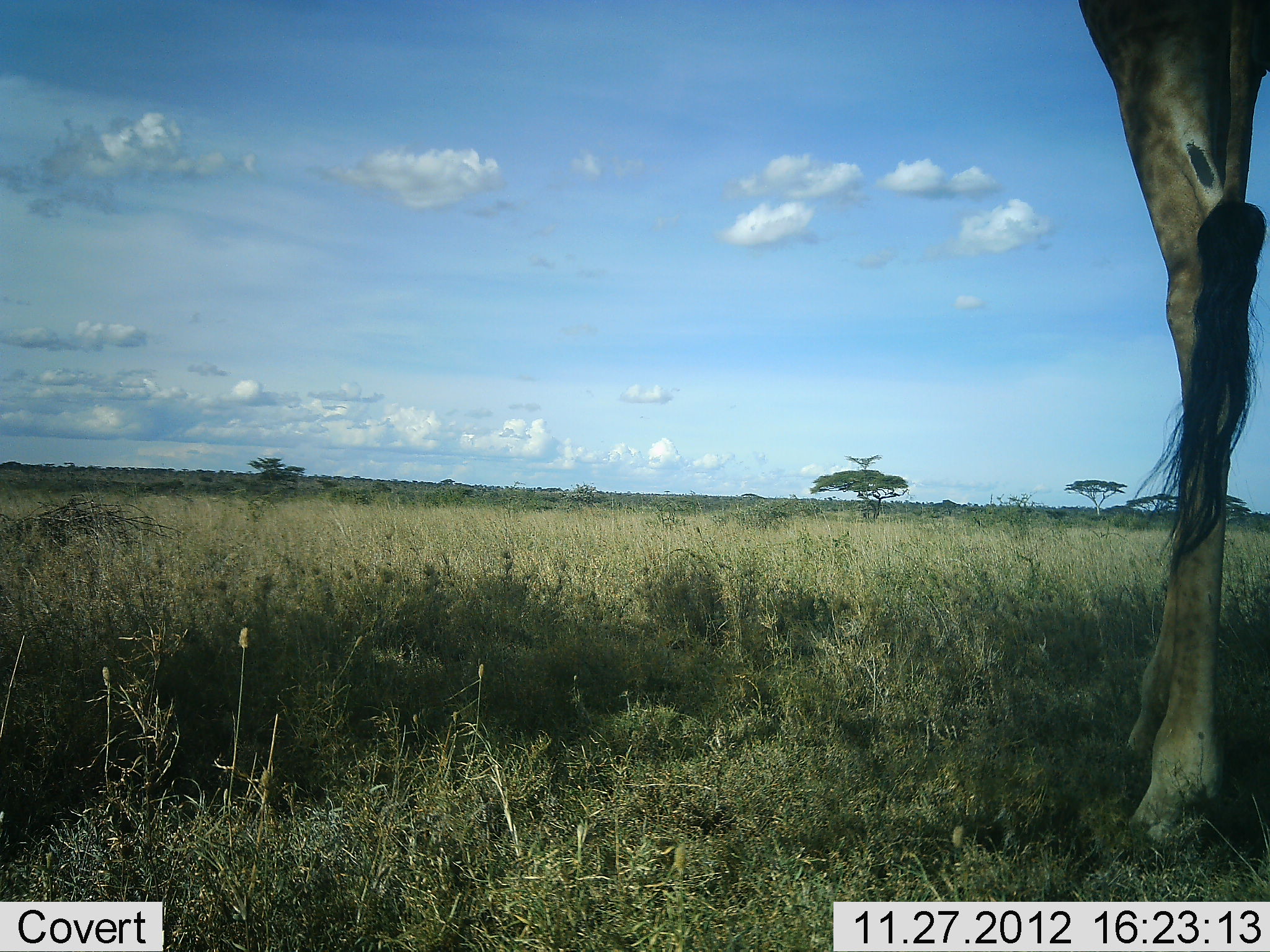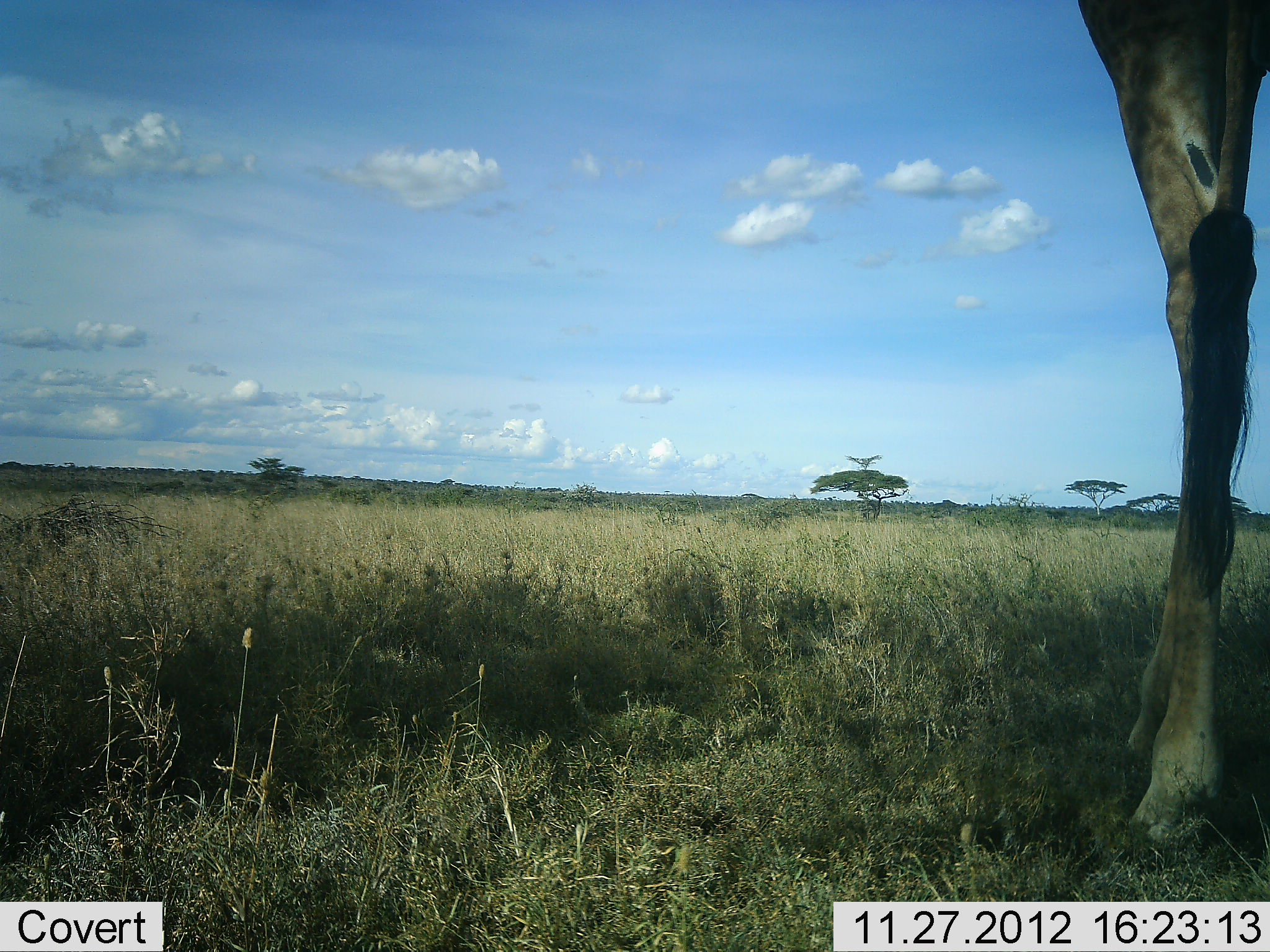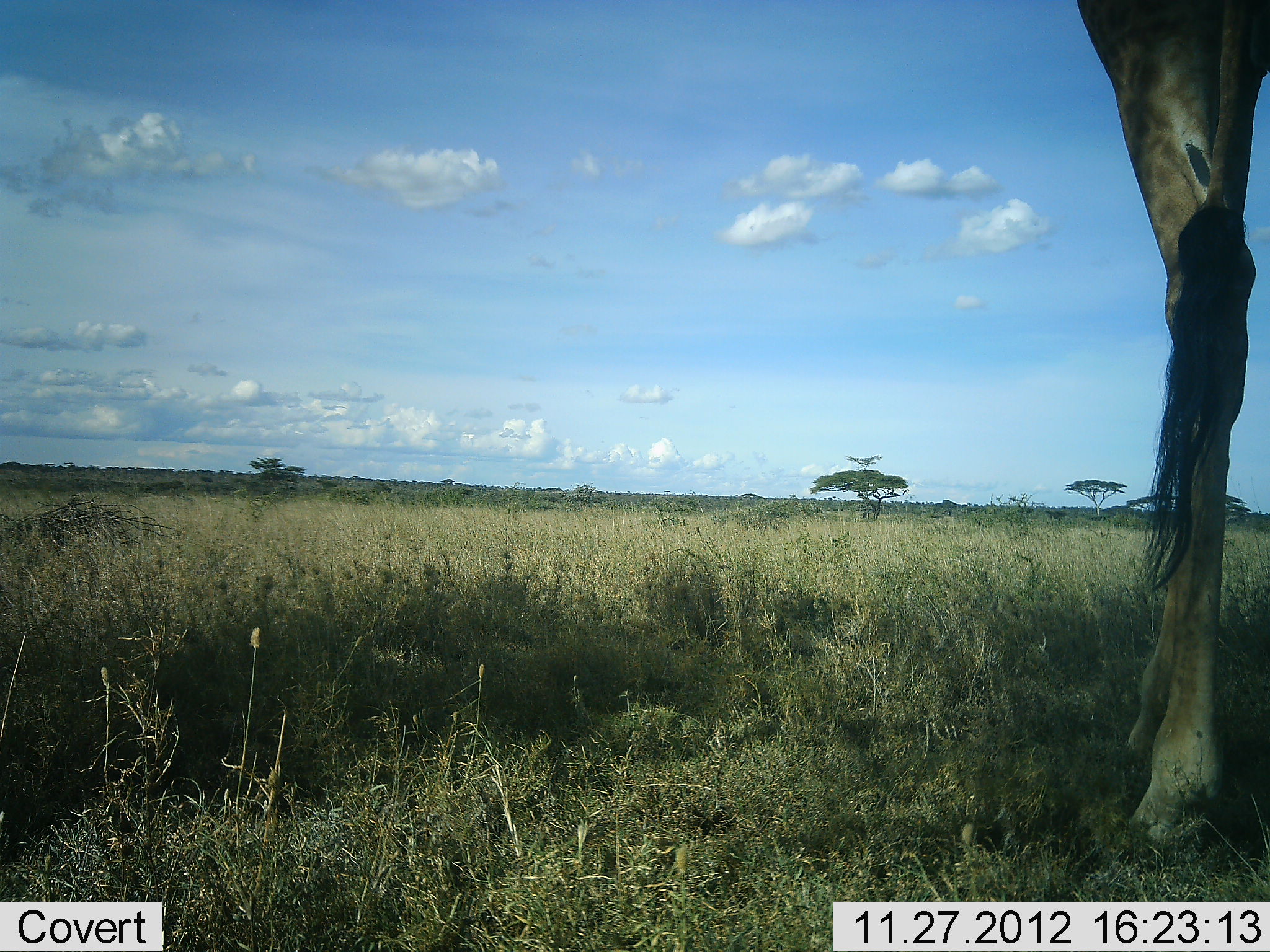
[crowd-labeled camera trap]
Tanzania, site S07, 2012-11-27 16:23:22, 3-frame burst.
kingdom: Animalia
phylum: Chordata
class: Mammalia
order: Artiodactyla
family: Giraffidae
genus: Giraffa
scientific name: Giraffa camelopardalis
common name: giraffe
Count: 1.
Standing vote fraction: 100%.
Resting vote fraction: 0%.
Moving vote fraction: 0%.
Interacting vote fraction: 0%.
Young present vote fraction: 0%.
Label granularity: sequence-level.